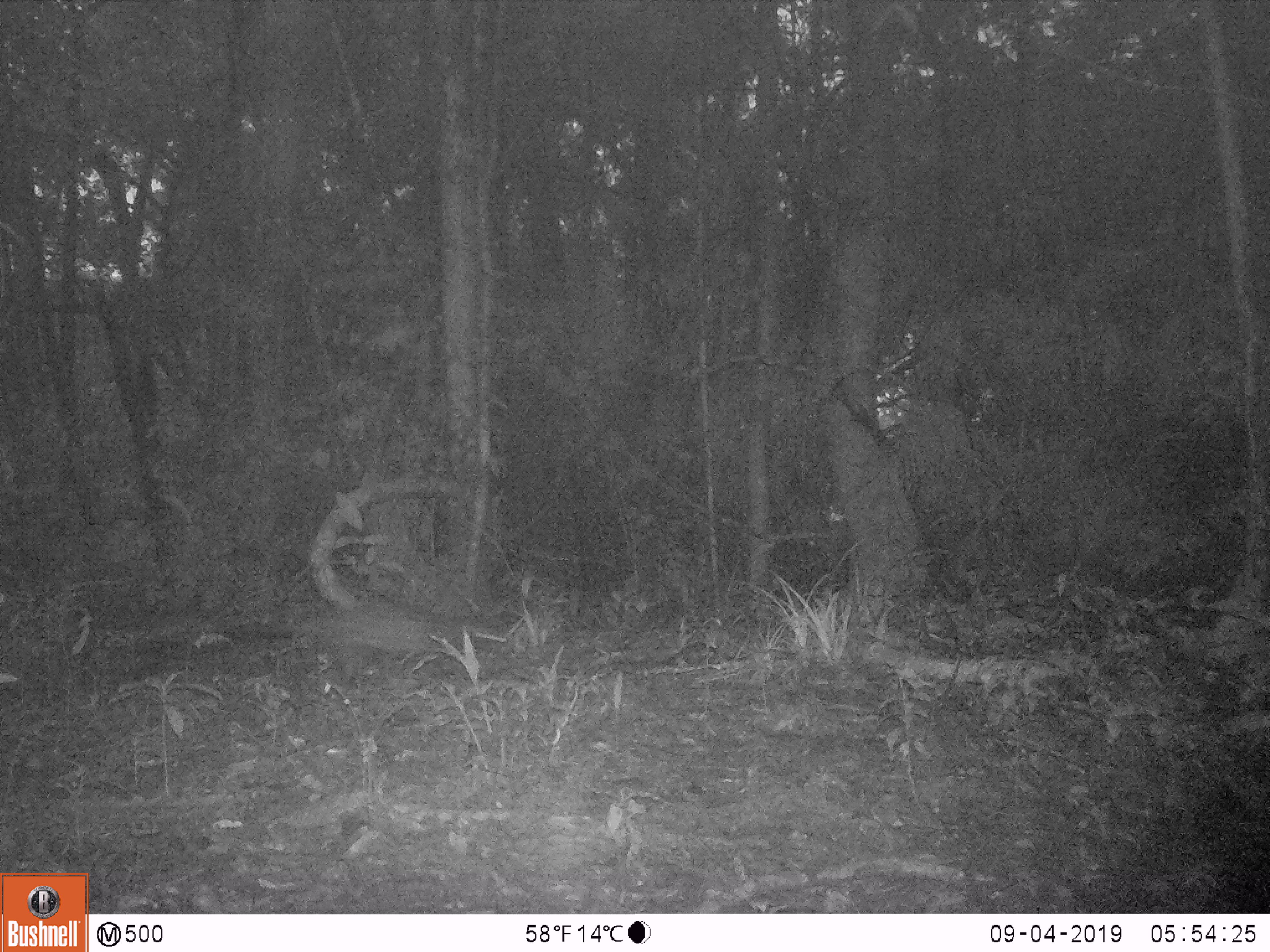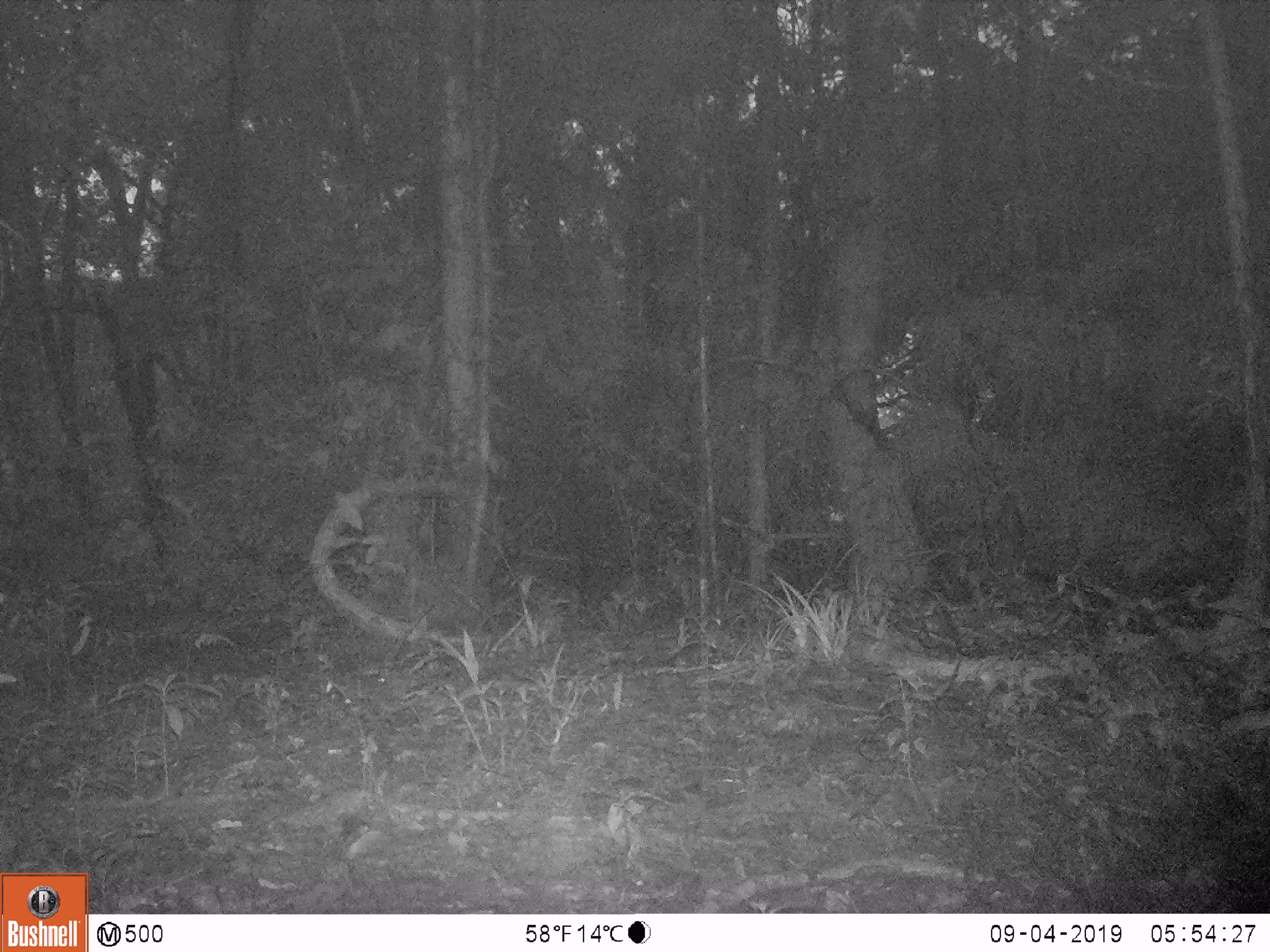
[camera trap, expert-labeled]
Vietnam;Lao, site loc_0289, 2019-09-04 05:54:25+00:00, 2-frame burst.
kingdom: Animalia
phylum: Chordata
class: Mammalia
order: Carnivora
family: Viverridae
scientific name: Paradoxurinae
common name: palm civet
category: unidentified palm civet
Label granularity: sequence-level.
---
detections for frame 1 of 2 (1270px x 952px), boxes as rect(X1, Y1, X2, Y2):
unidentified palm civet: rect(241, 596, 515, 684)